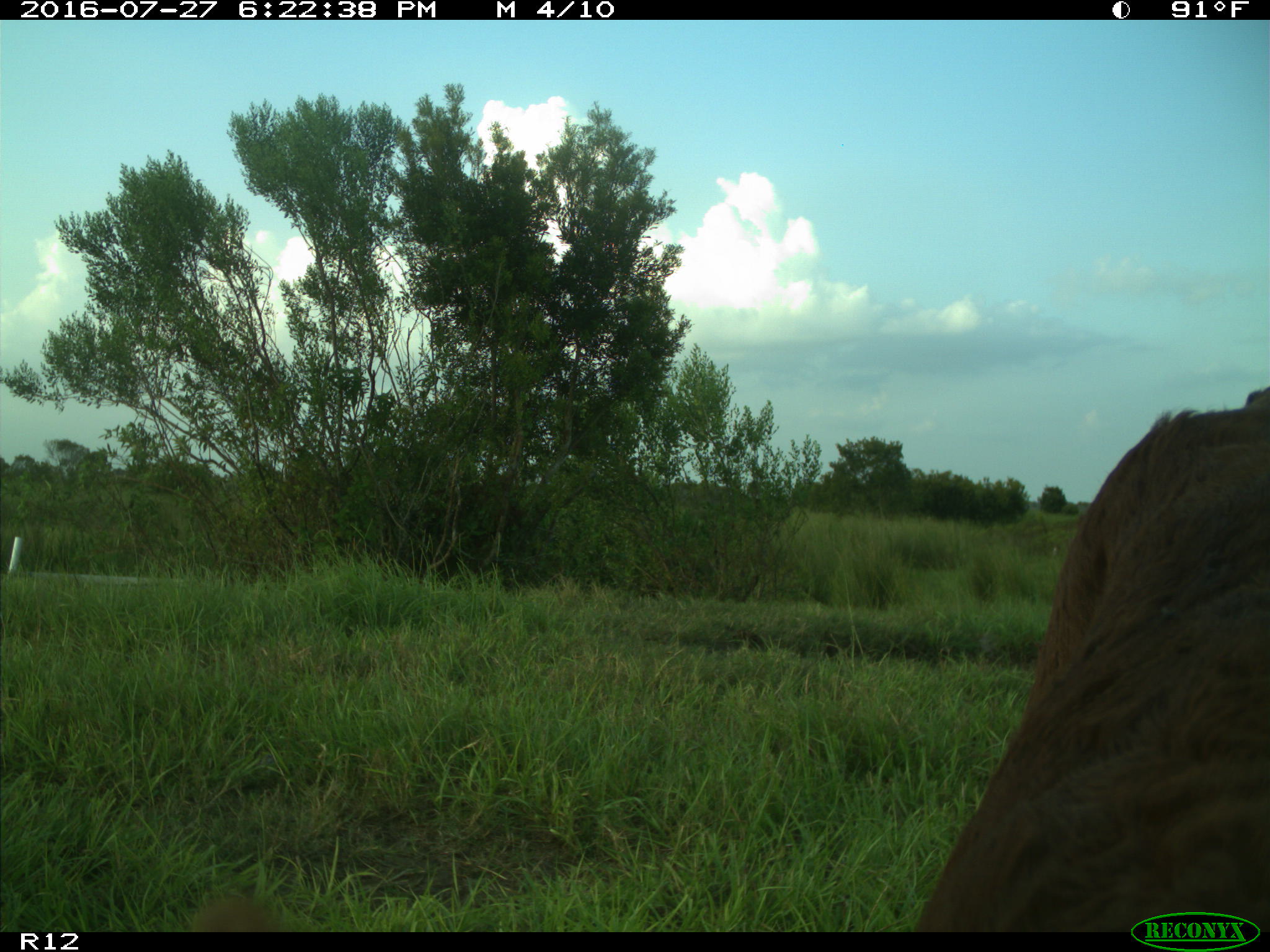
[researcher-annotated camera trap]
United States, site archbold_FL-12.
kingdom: Animalia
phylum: Chordata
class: Mammalia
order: Artiodactyla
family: Bovidae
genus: Bos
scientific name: Bos taurus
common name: domestic cow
Bos taurus (domestic cow).